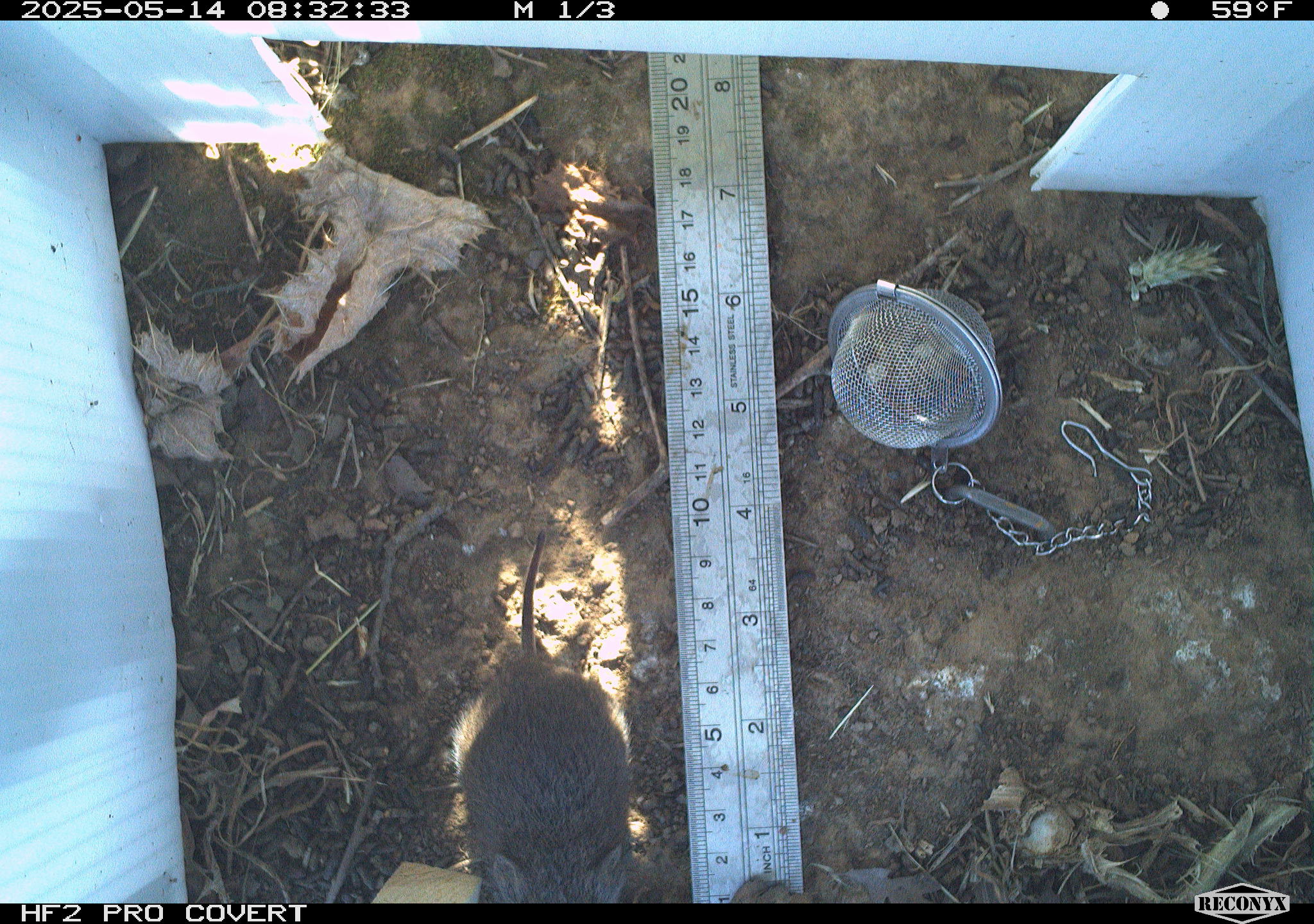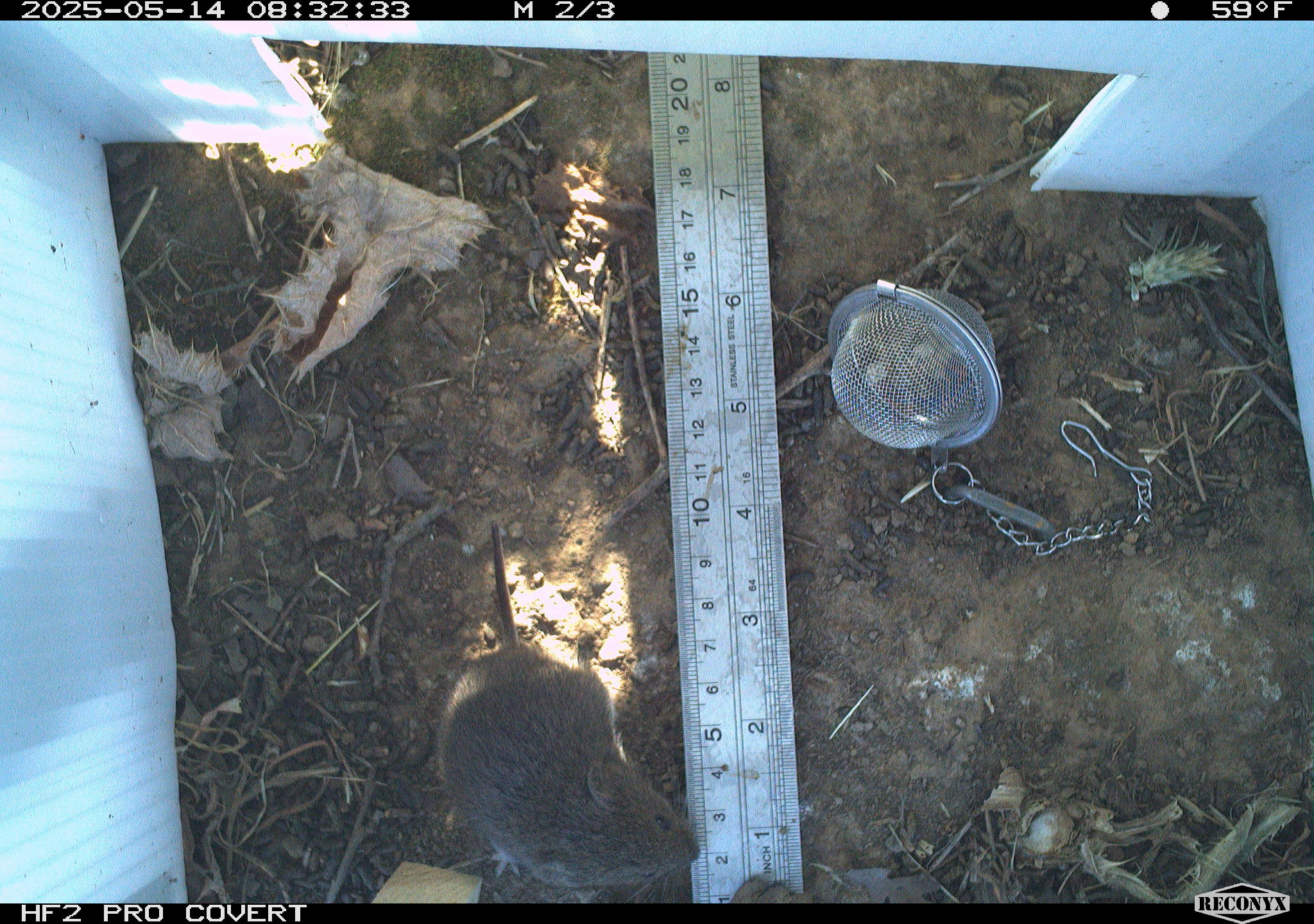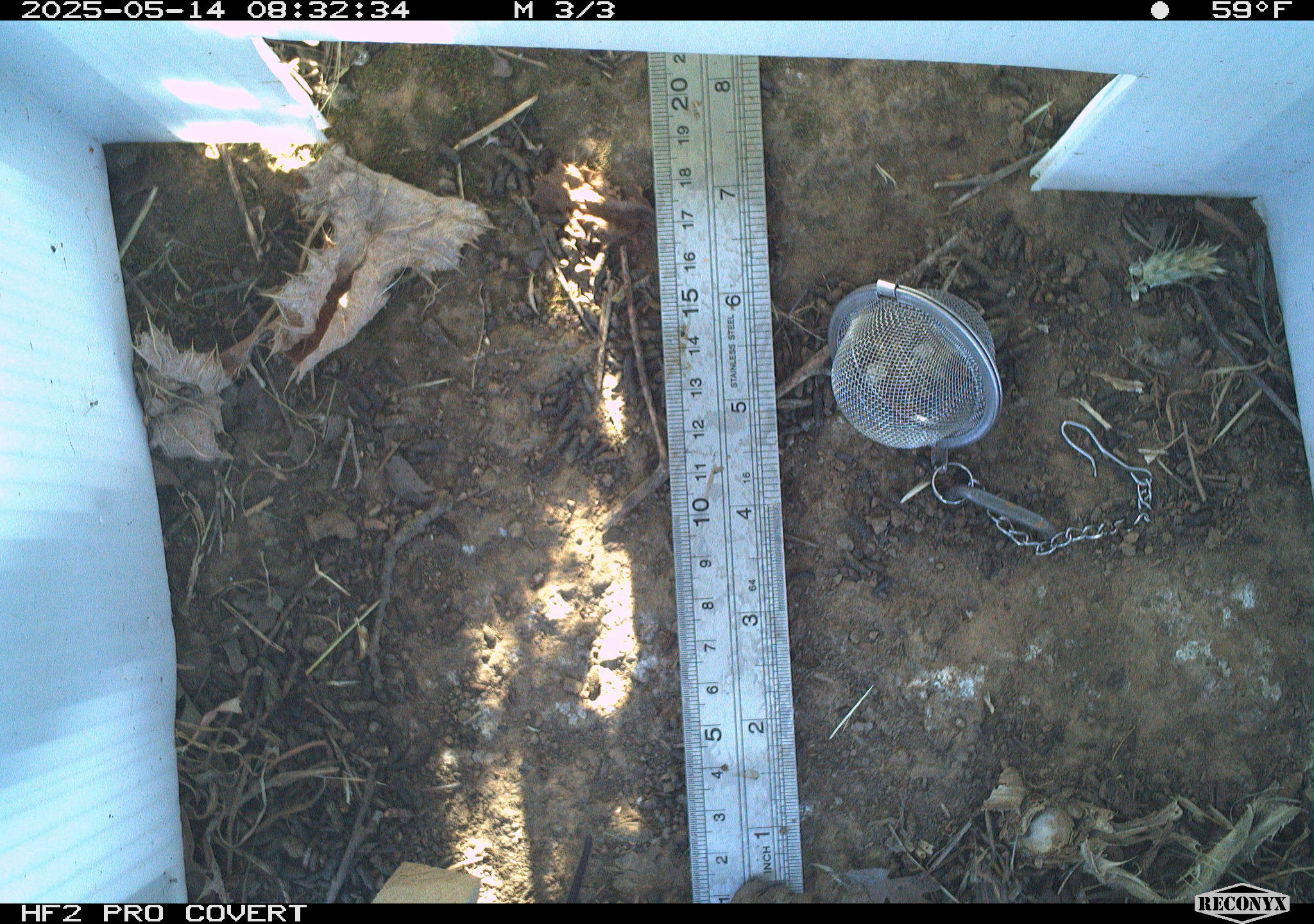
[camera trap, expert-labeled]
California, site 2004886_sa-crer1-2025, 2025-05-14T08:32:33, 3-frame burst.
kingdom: Animalia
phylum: Chordata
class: Mammalia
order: Rodentia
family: Cricetidae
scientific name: Arvicolinae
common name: voles, lemmings, and muskrats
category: arvicolinae subfamily